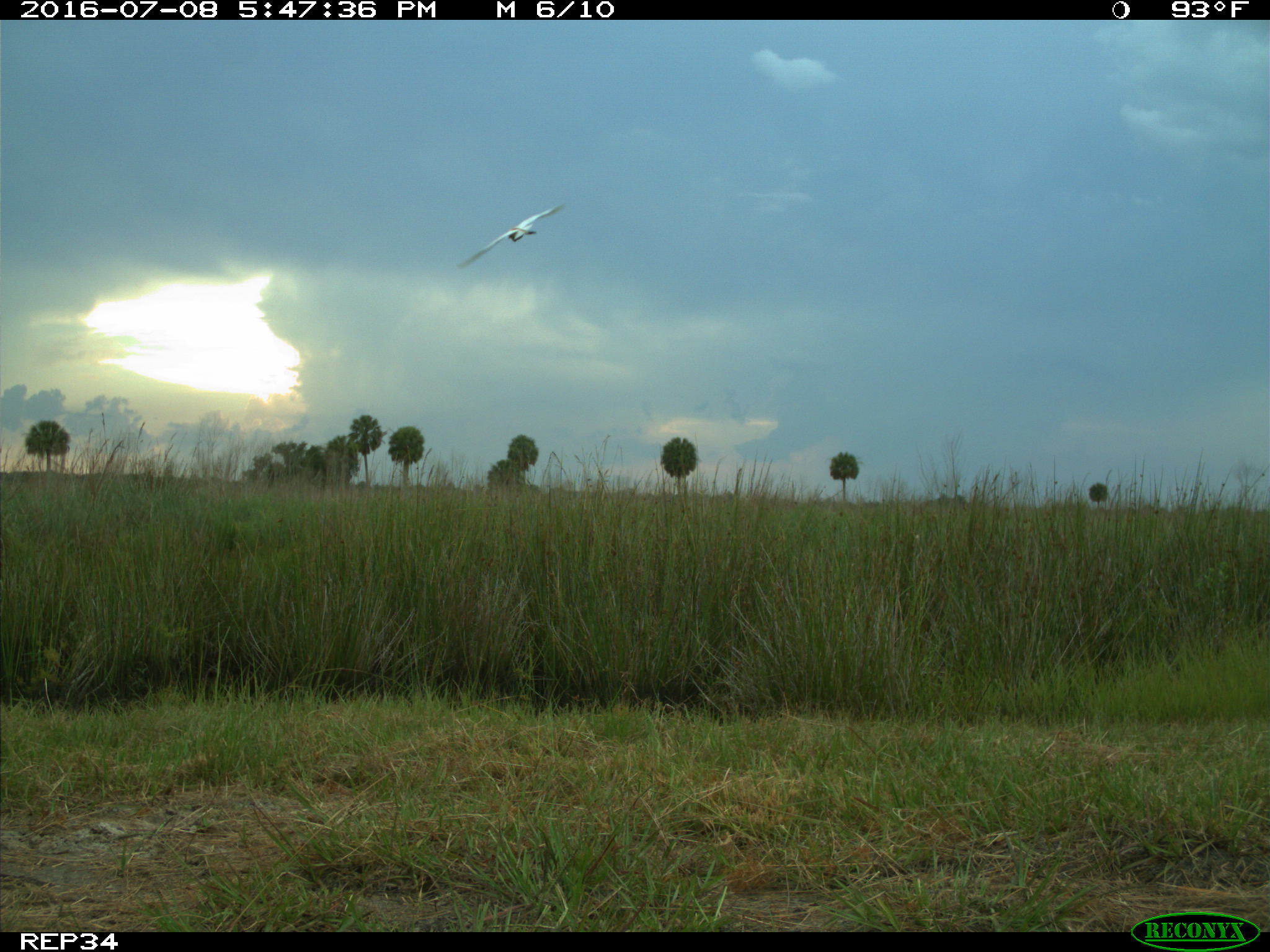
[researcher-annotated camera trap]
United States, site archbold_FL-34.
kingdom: Animalia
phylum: Chordata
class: Aves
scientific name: Aves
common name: birds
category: unidentified bird